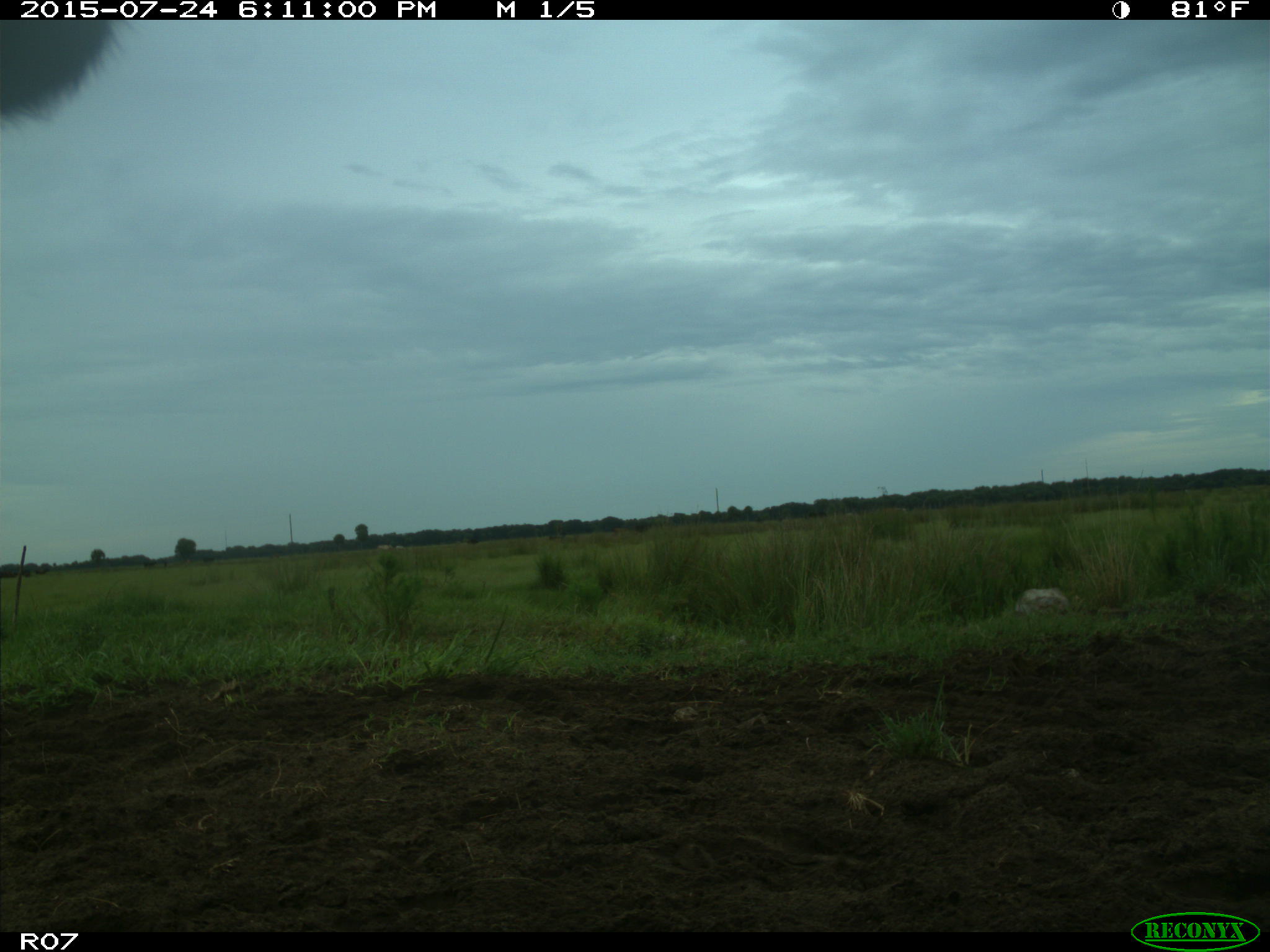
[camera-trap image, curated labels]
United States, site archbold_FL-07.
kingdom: Animalia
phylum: Chordata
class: Mammalia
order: Artiodactyla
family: Bovidae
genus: Bos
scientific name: Bos taurus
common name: domestic cow